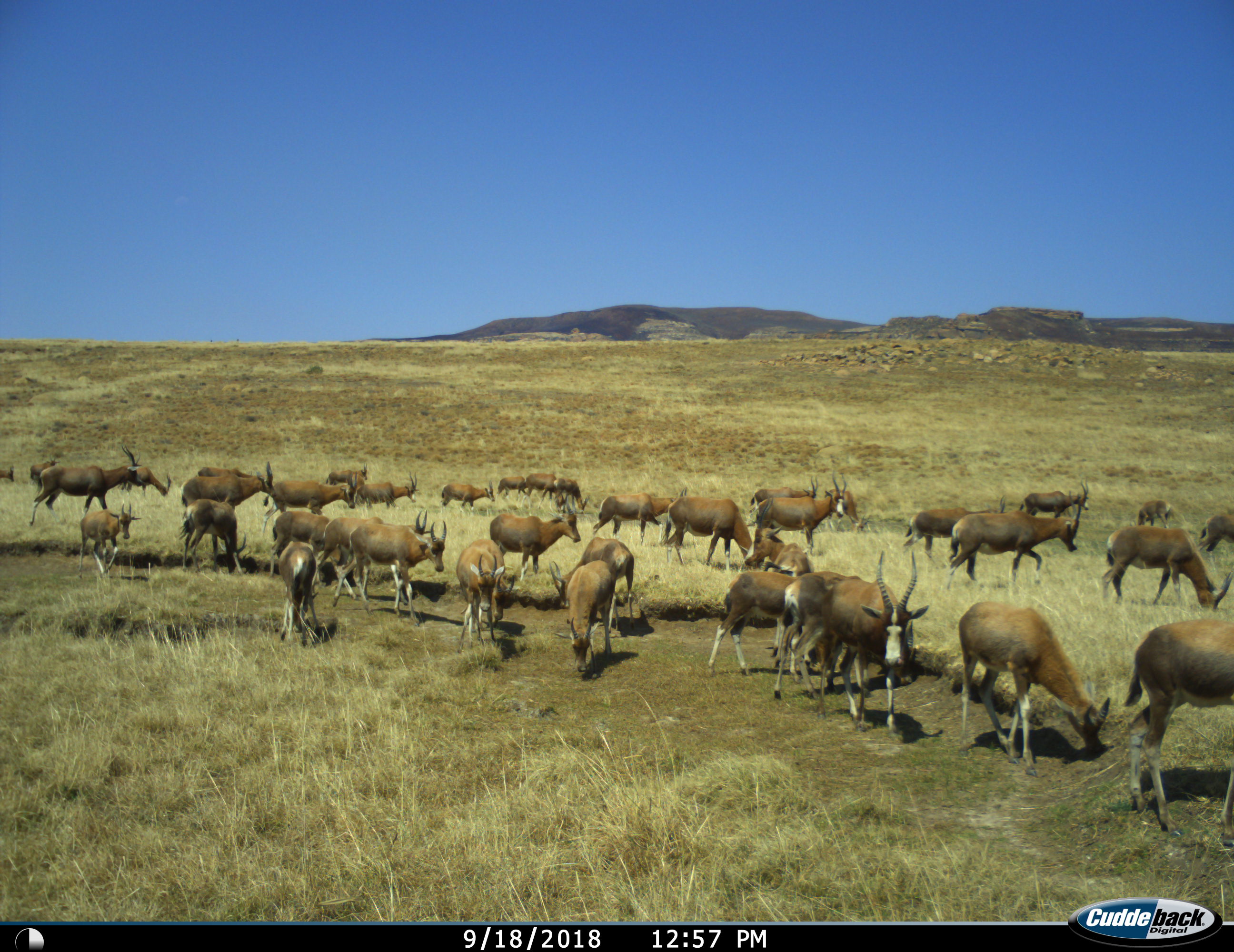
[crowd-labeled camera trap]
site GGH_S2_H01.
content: unidentified animal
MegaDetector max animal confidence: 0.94